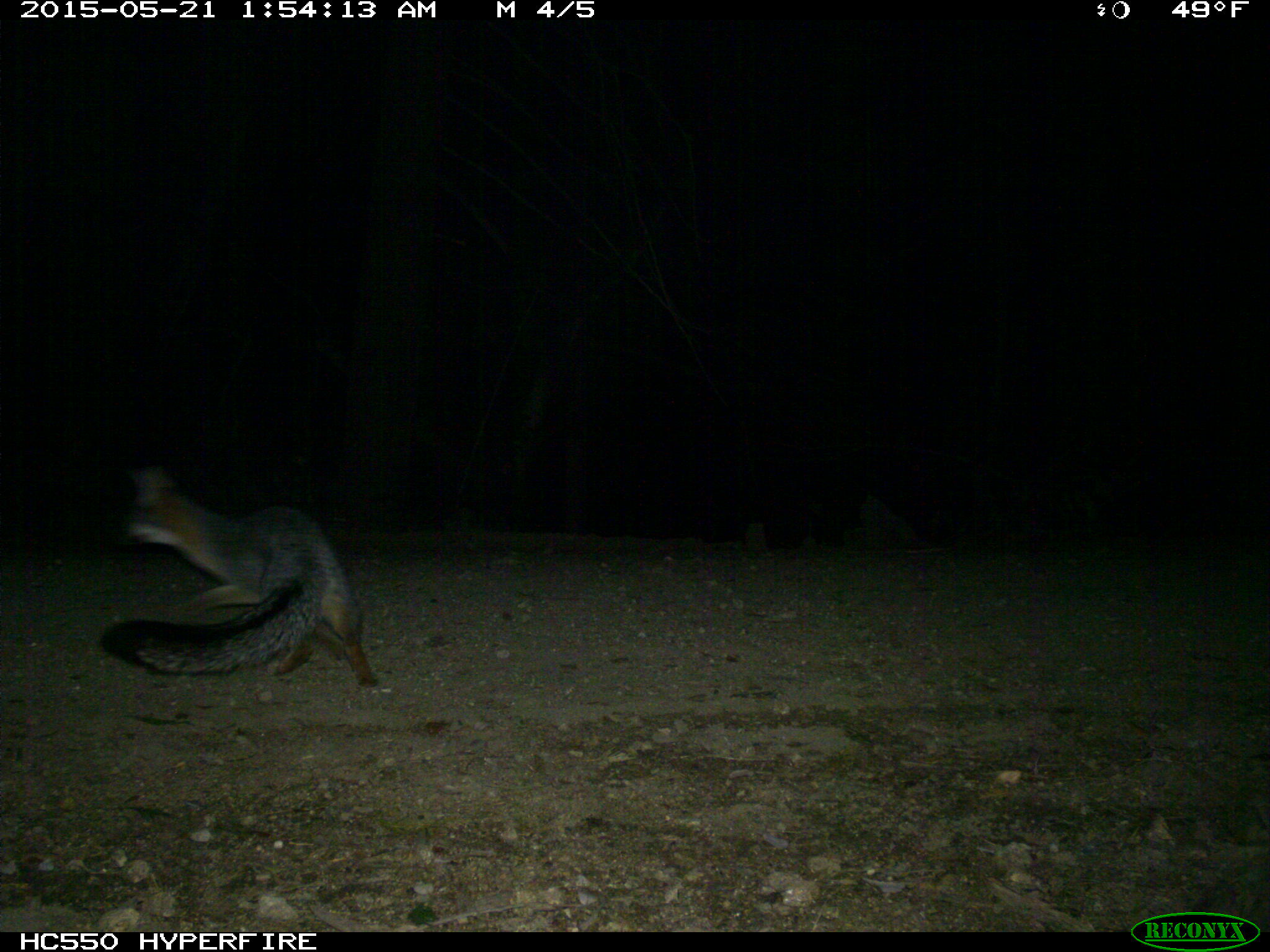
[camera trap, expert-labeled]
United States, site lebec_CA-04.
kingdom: Animalia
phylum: Chordata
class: Mammalia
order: Carnivora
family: Canidae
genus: Urocyon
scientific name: Urocyon cinereoargenteus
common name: gray fox